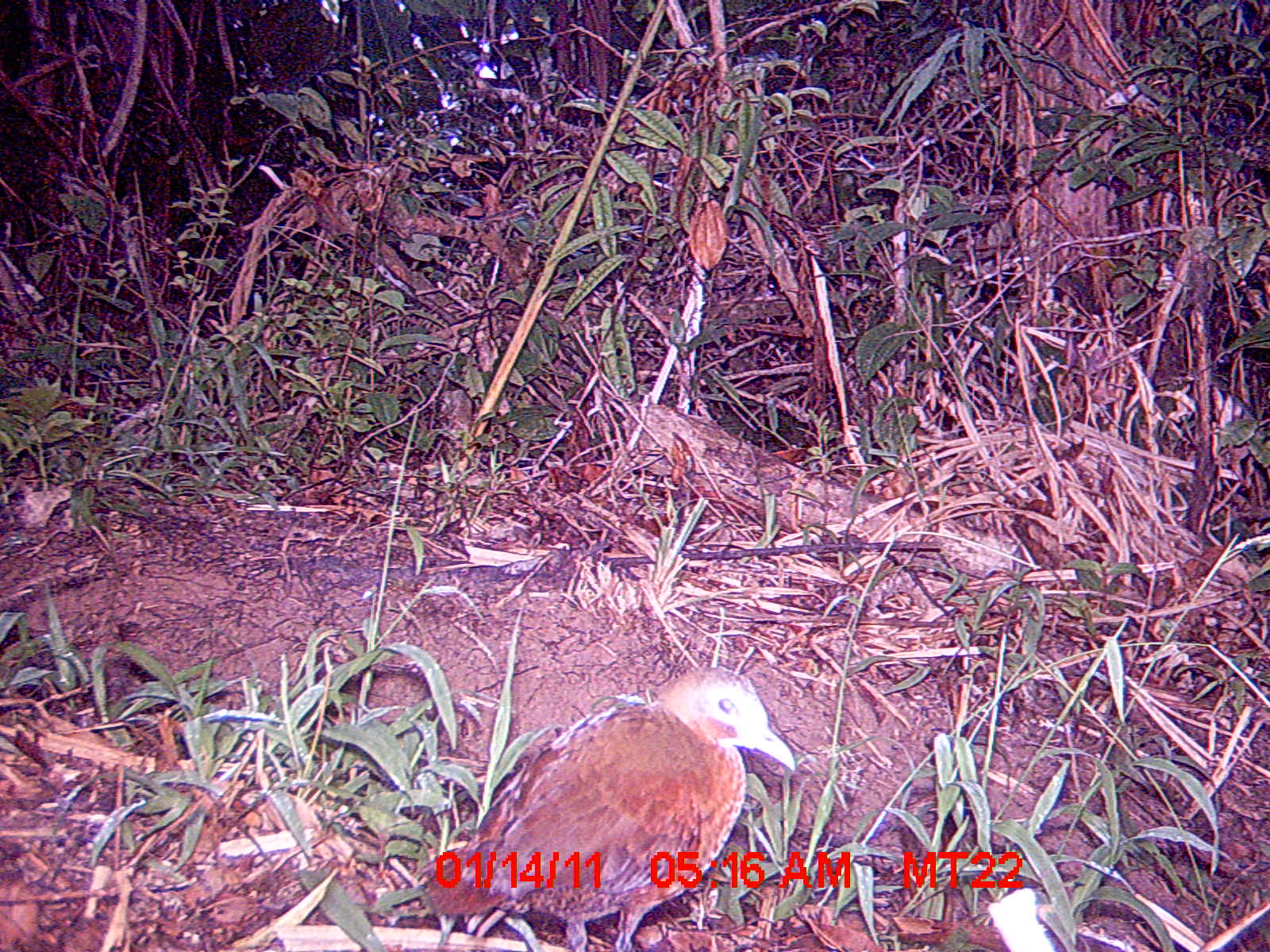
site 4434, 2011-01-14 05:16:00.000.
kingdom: Animalia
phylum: Chordata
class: Aves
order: Gruiformes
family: Sarothruridae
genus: Mentocrex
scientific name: Mentocrex kioloides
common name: madagascar wood rail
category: canirallus kioloides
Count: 1.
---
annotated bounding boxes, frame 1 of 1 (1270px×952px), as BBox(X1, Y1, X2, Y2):
canirallus kioloides: BBox(419, 663, 795, 950)